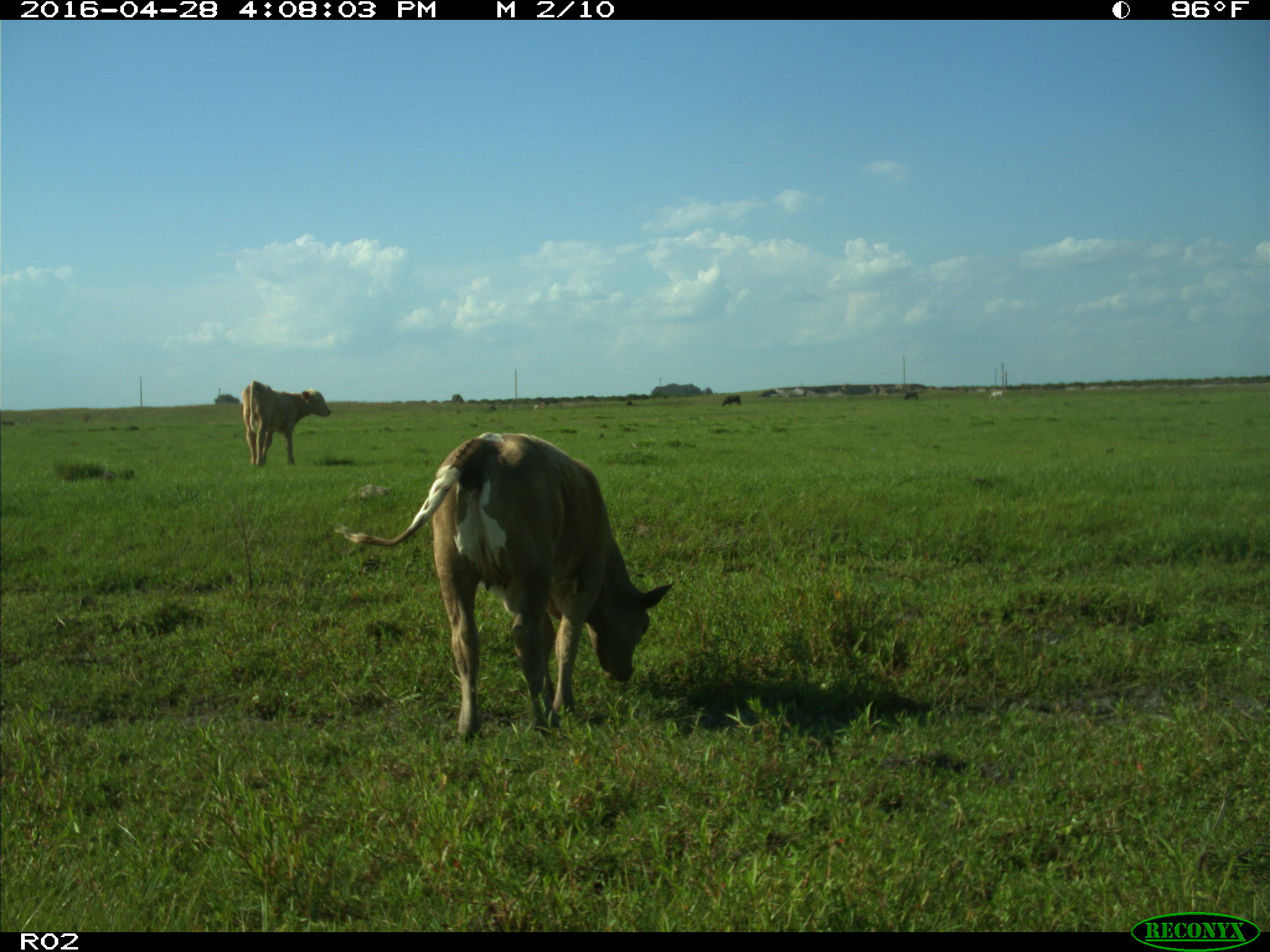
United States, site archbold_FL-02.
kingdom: Animalia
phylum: Chordata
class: Mammalia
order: Artiodactyla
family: Bovidae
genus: Bos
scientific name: Bos taurus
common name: domestic cow